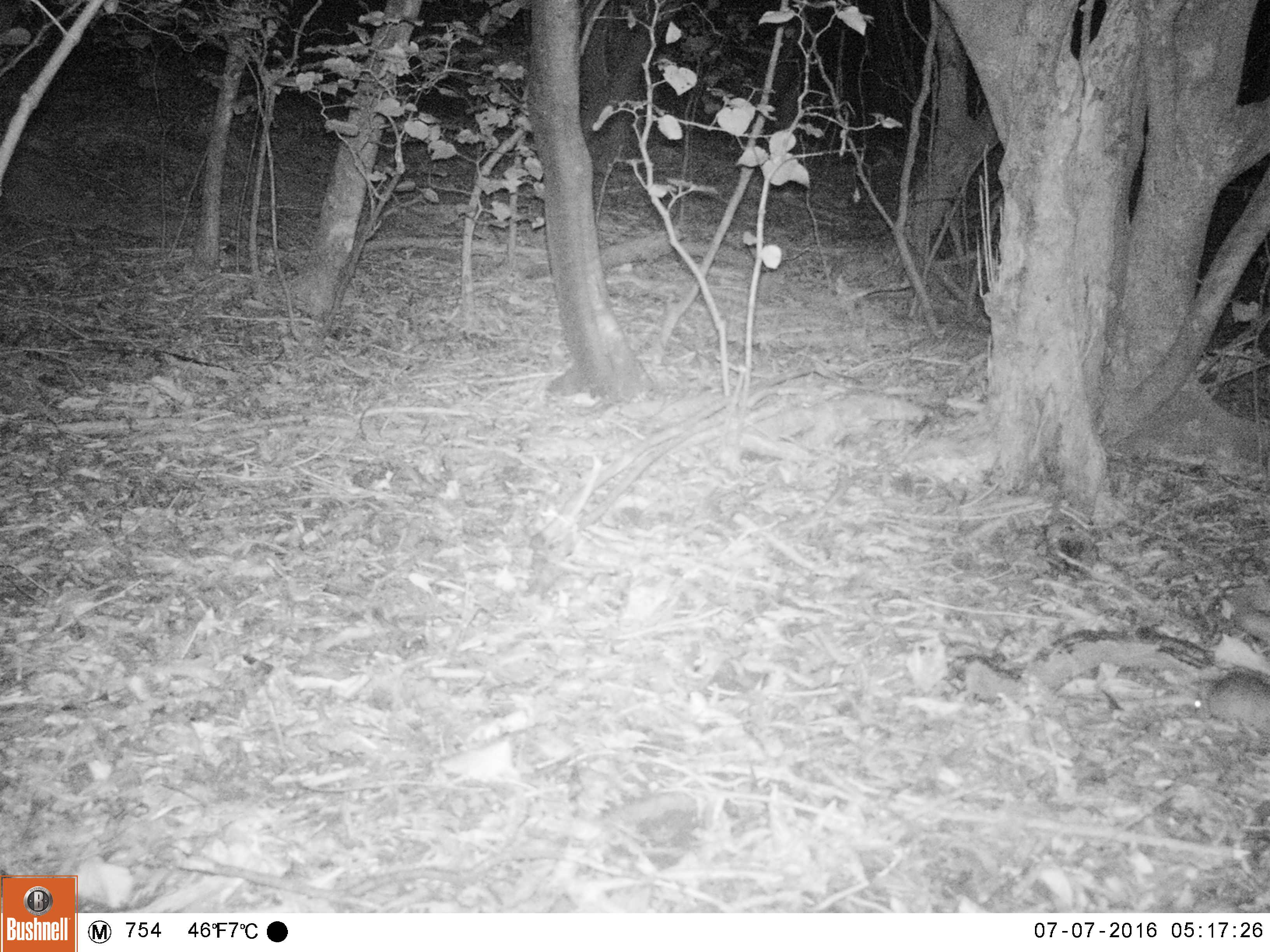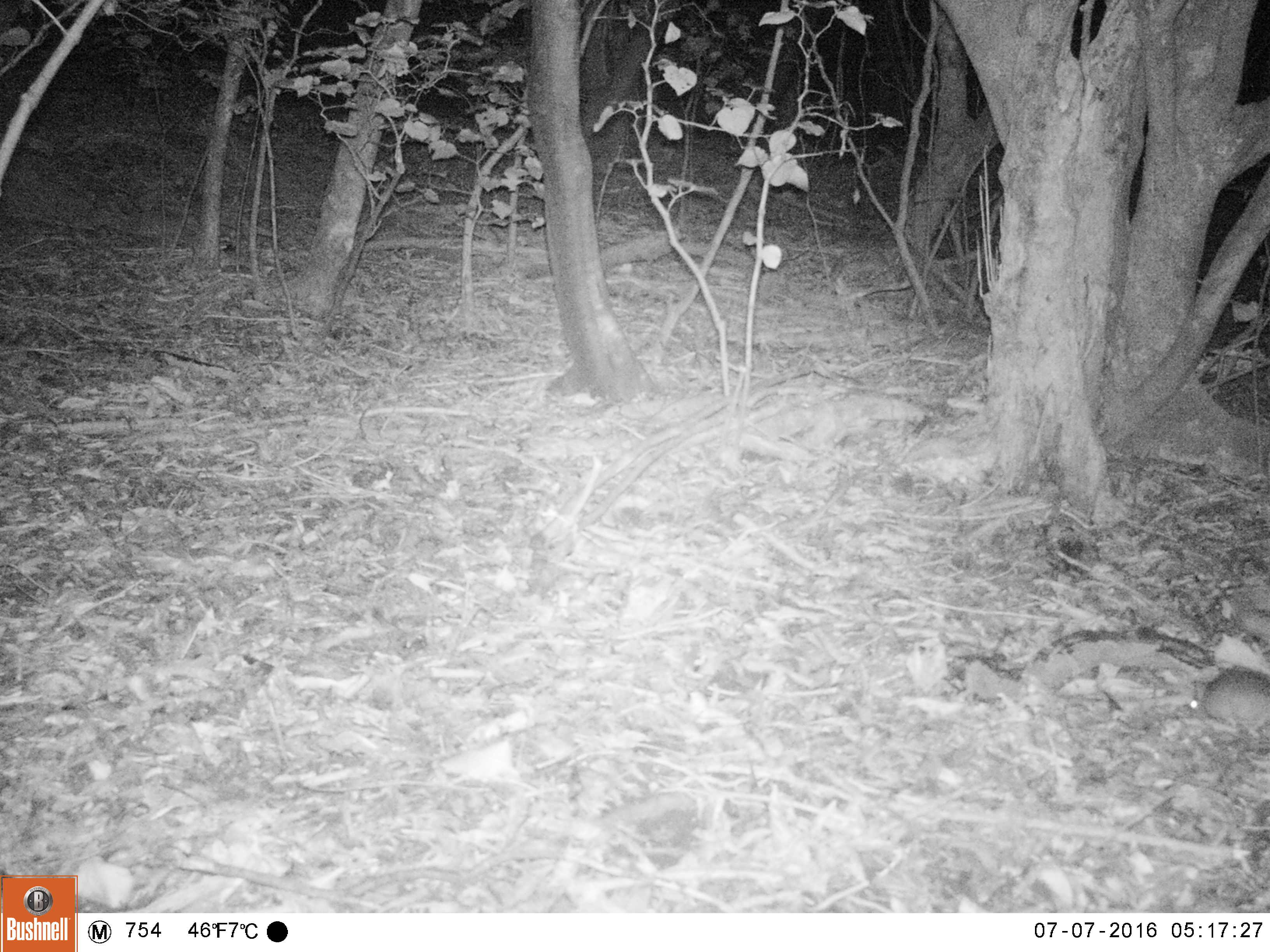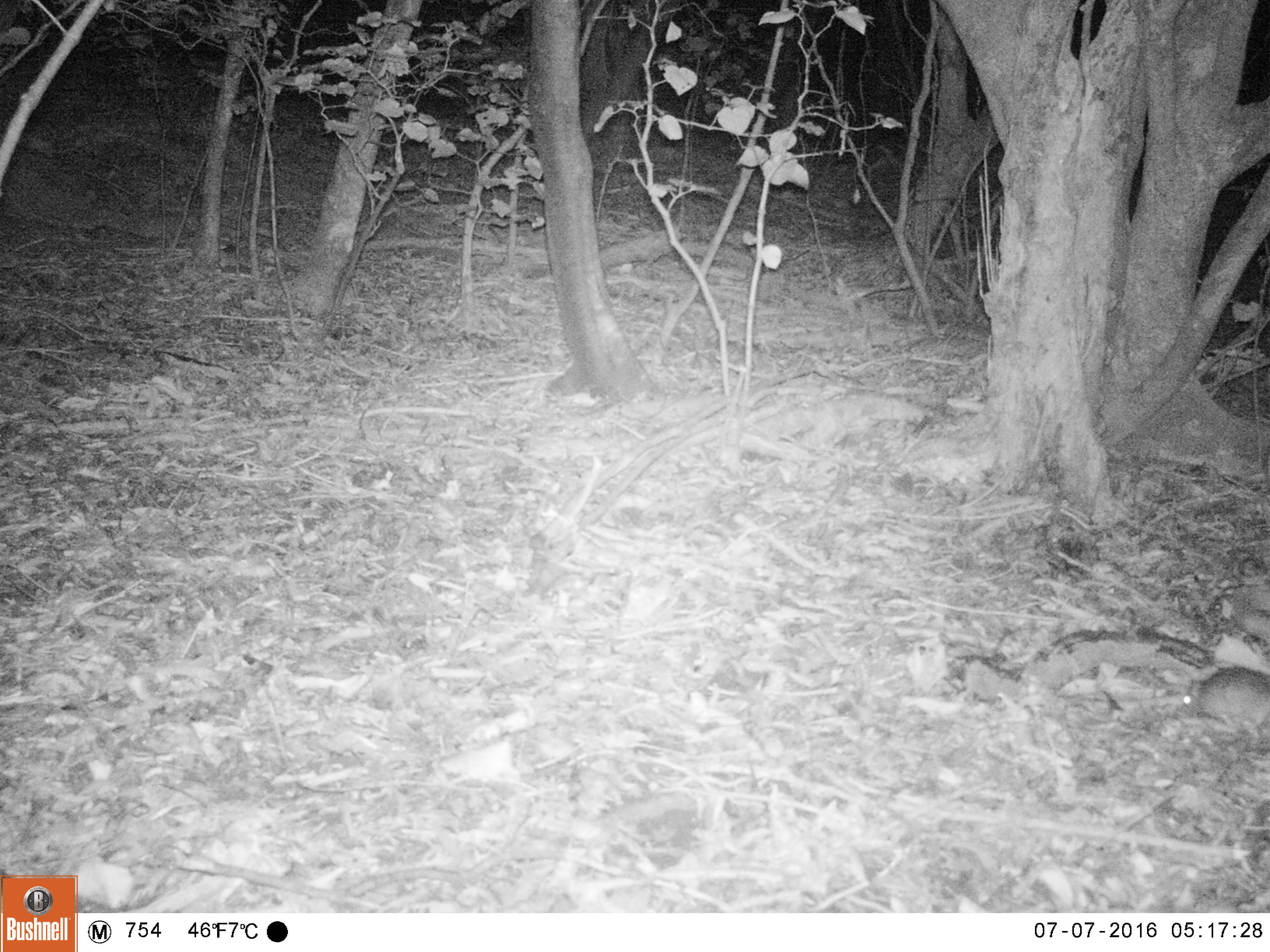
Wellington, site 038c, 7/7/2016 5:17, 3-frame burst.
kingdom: Animalia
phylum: Chordata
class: Mammalia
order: Rodentia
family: Muridae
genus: Mus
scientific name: Mus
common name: mouse